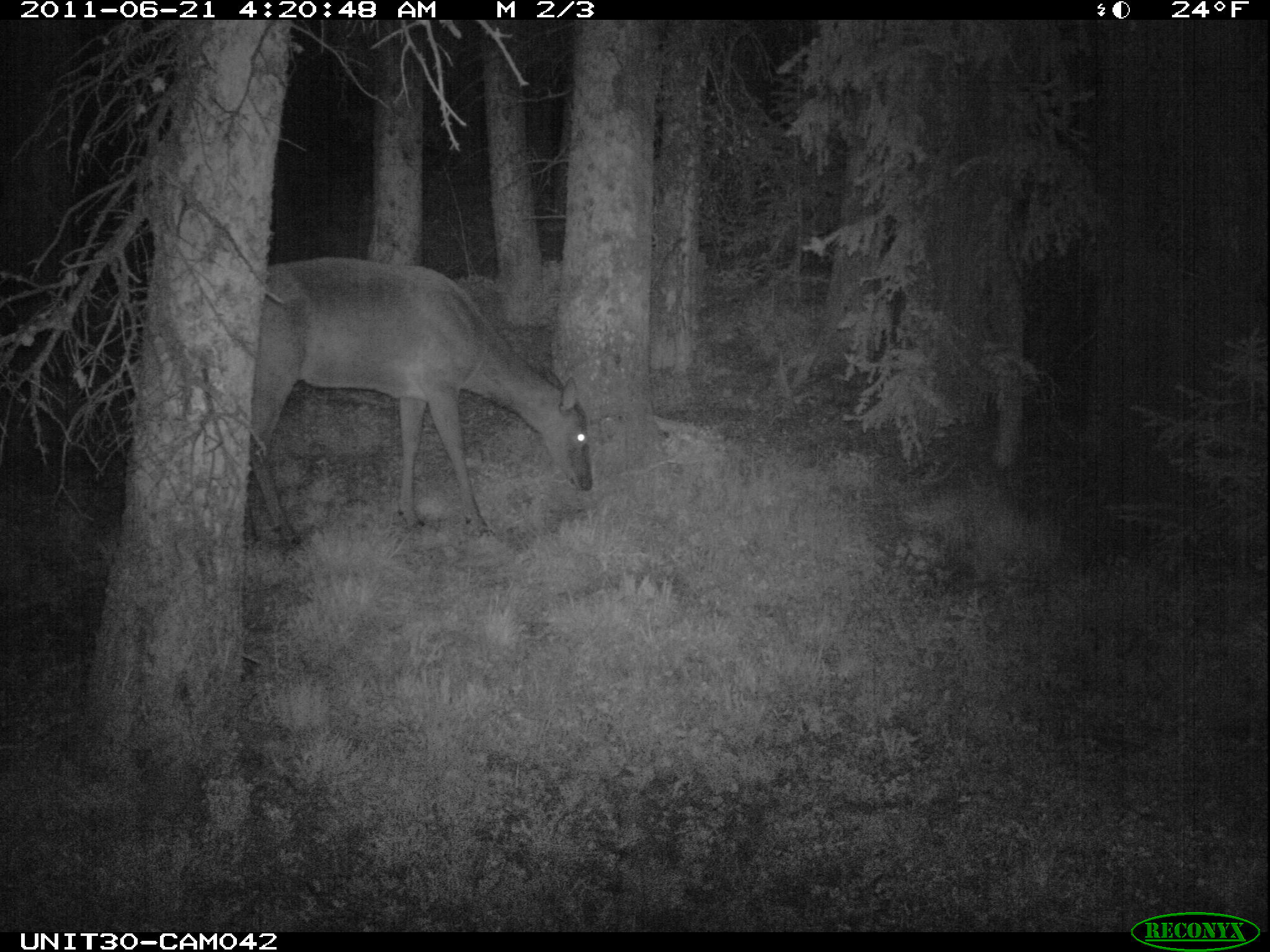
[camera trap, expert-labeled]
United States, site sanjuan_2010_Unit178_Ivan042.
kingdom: Animalia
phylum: Chordata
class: Mammalia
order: Artiodactyla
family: Cervidae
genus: Cervus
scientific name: Cervus elaphus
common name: red deer